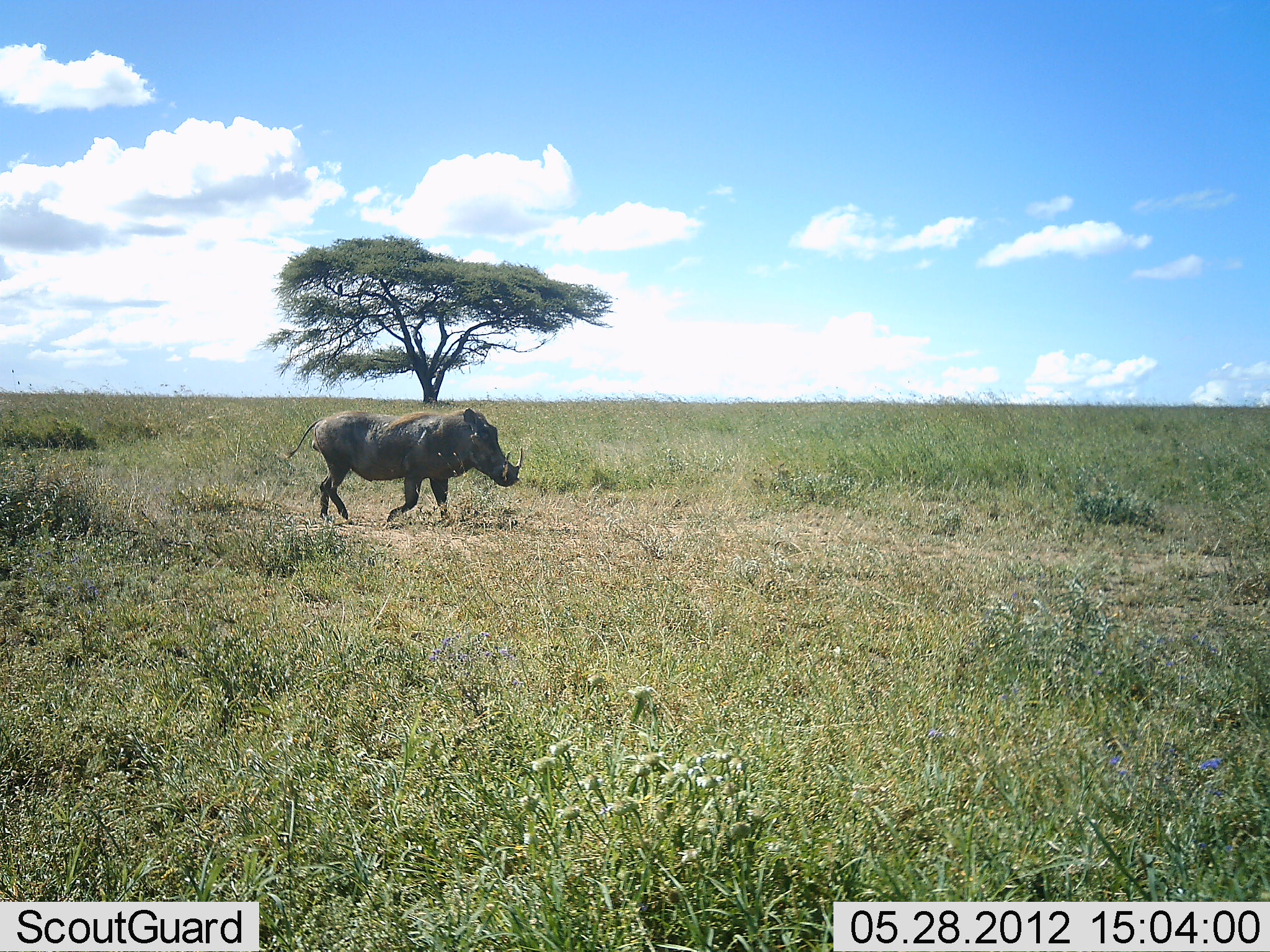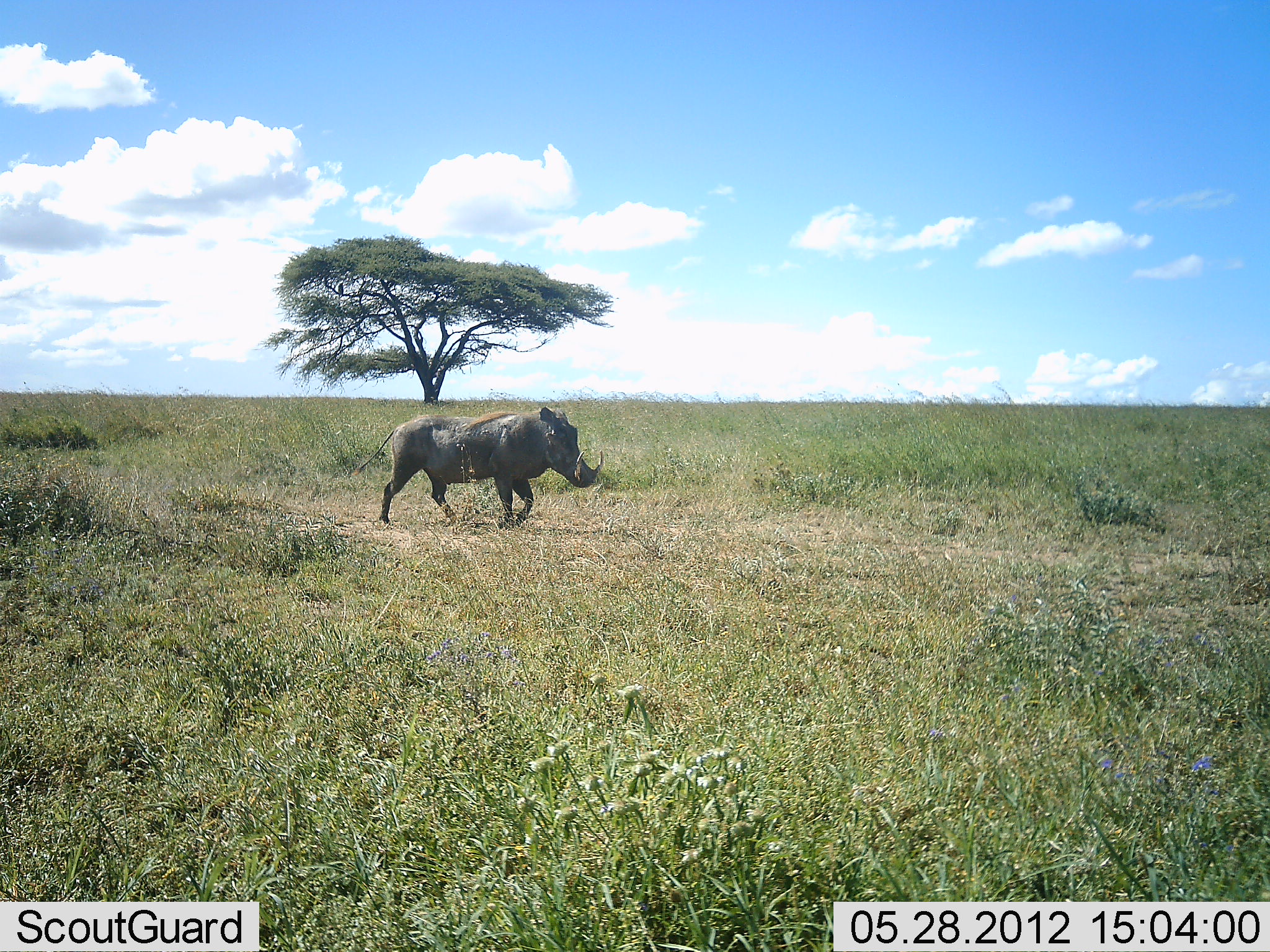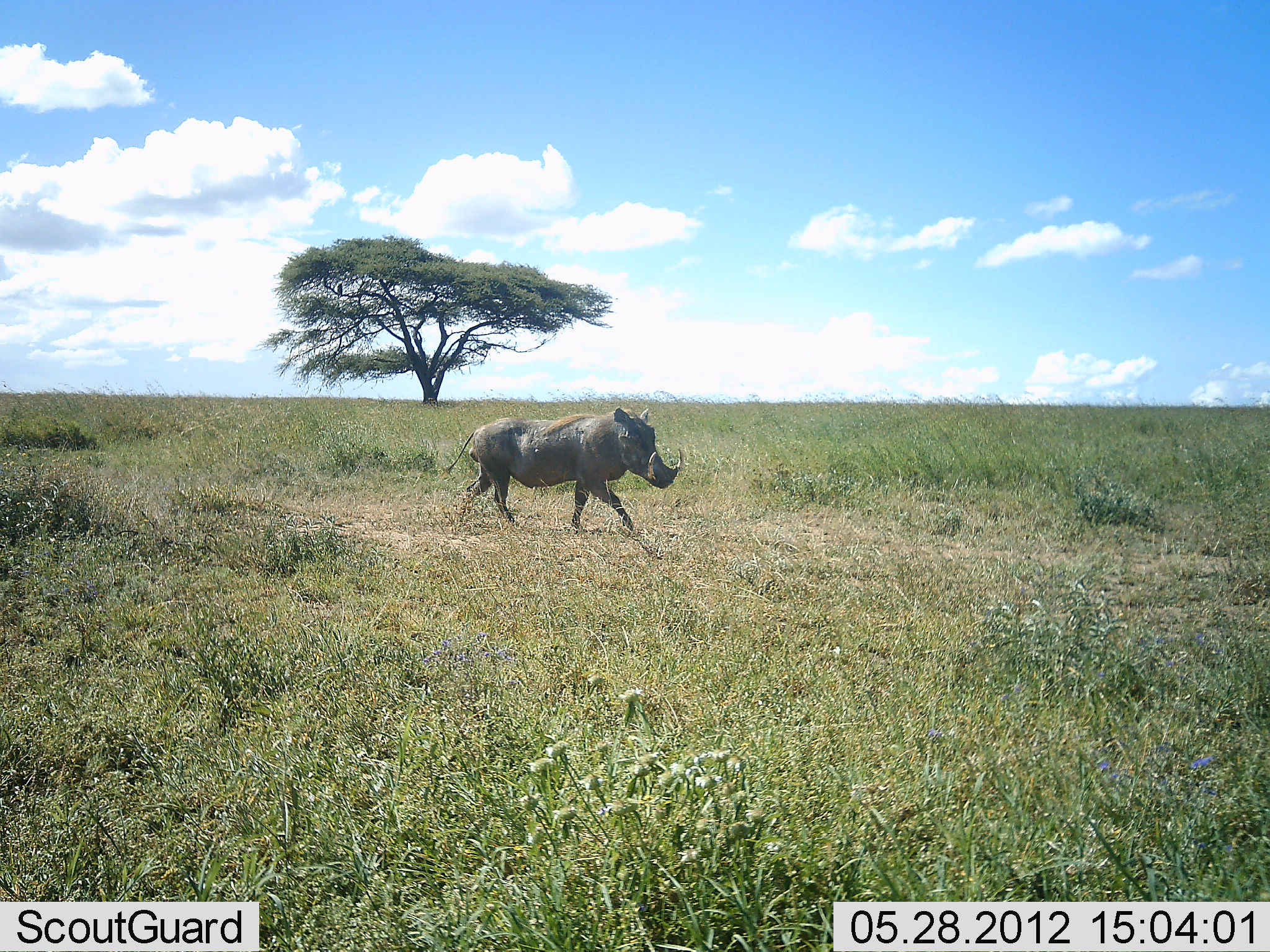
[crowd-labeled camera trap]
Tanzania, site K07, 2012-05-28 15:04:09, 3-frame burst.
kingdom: Animalia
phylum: Chordata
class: Mammalia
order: Artiodactyla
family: Suidae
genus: Phacochoerus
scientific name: Phacochoerus africanus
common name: warthog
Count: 1.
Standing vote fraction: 0%.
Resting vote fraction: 0%.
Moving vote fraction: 100%.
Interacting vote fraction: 0%.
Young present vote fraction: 0%.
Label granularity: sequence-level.